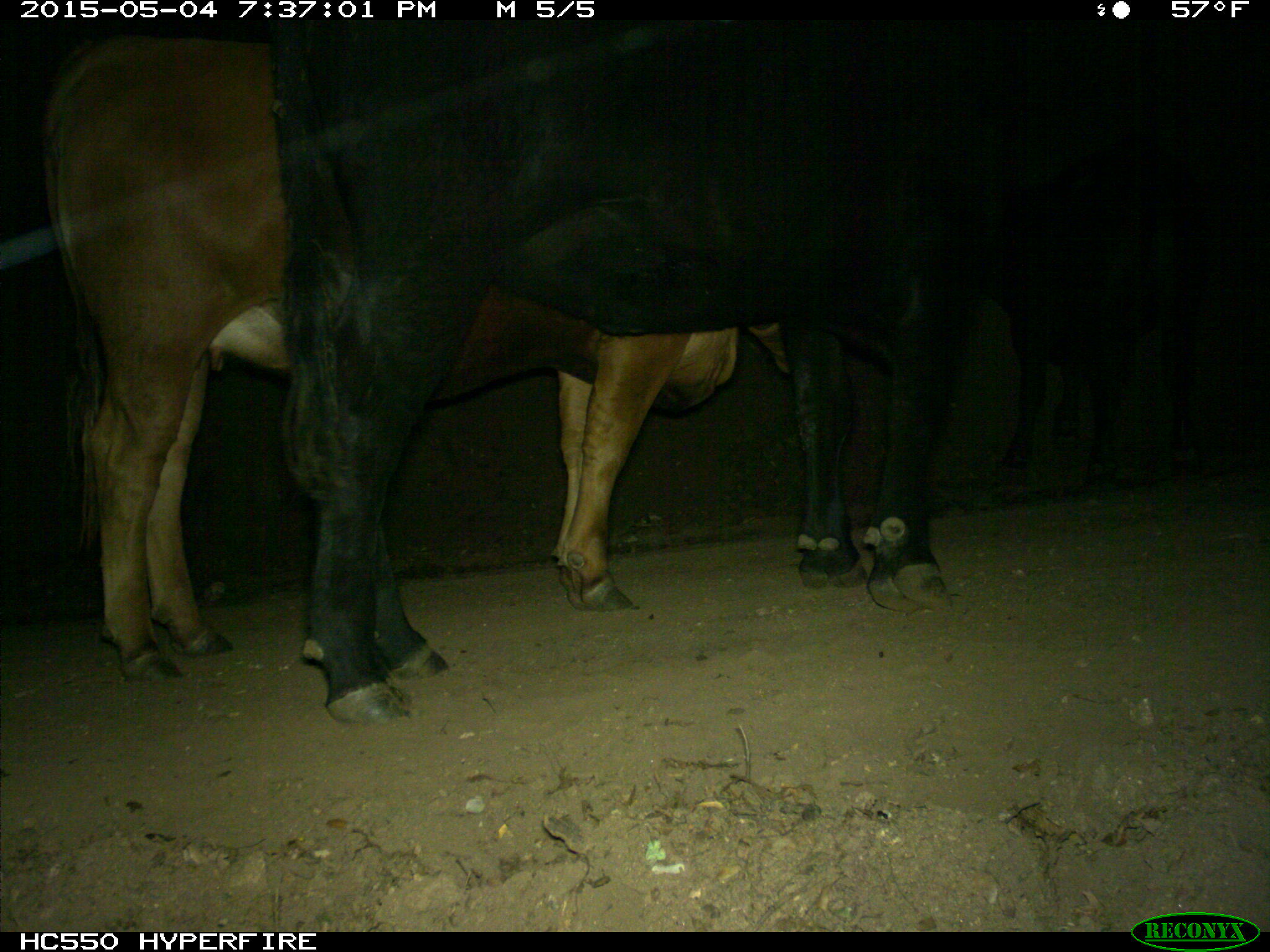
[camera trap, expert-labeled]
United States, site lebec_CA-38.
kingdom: Animalia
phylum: Chordata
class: Mammalia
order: Artiodactyla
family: Bovidae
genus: Bos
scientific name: Bos taurus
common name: domestic cow